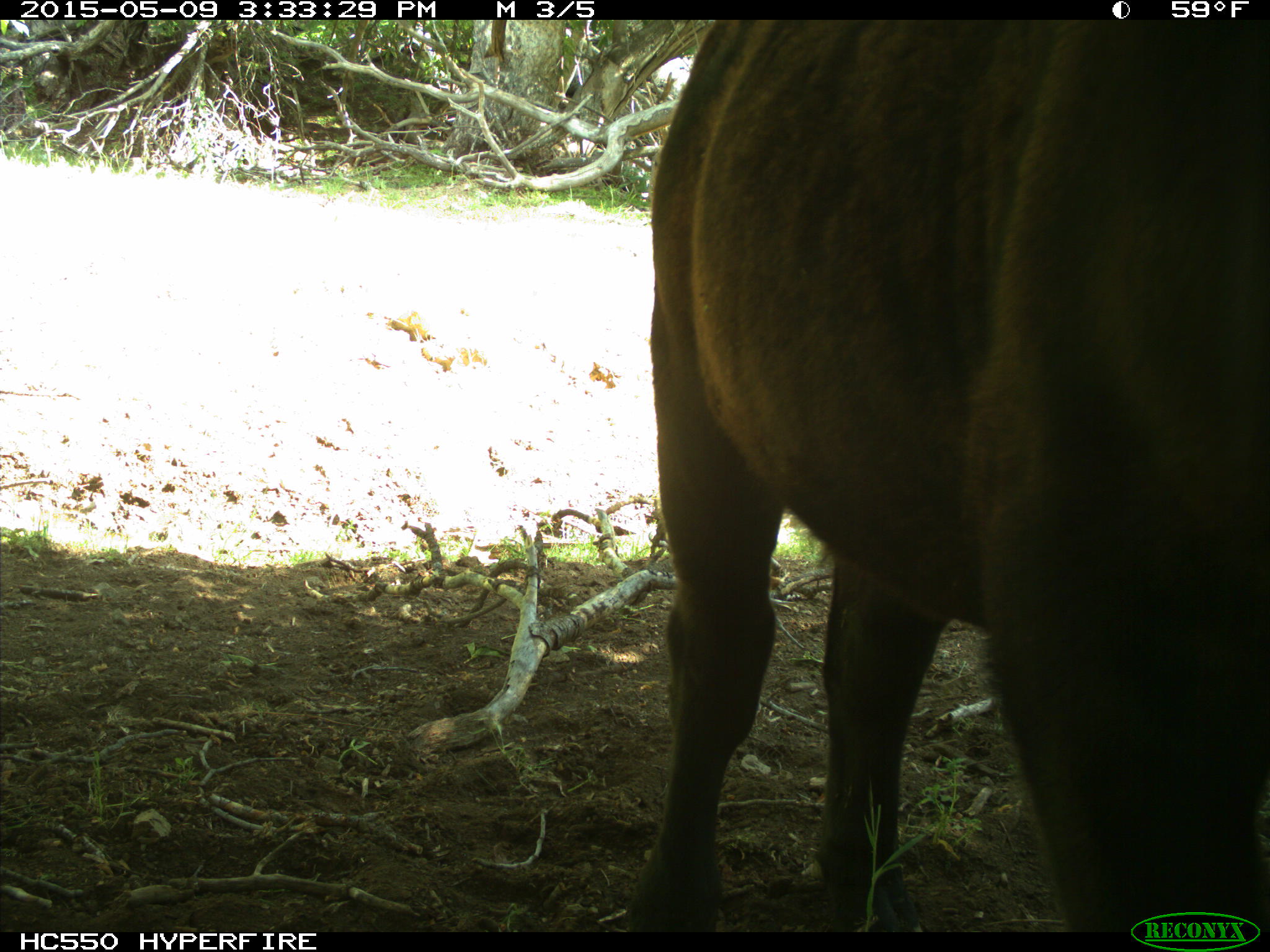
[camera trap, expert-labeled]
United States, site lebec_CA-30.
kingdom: Animalia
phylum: Chordata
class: Mammalia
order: Artiodactyla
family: Bovidae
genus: Bos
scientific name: Bos taurus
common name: domestic cow